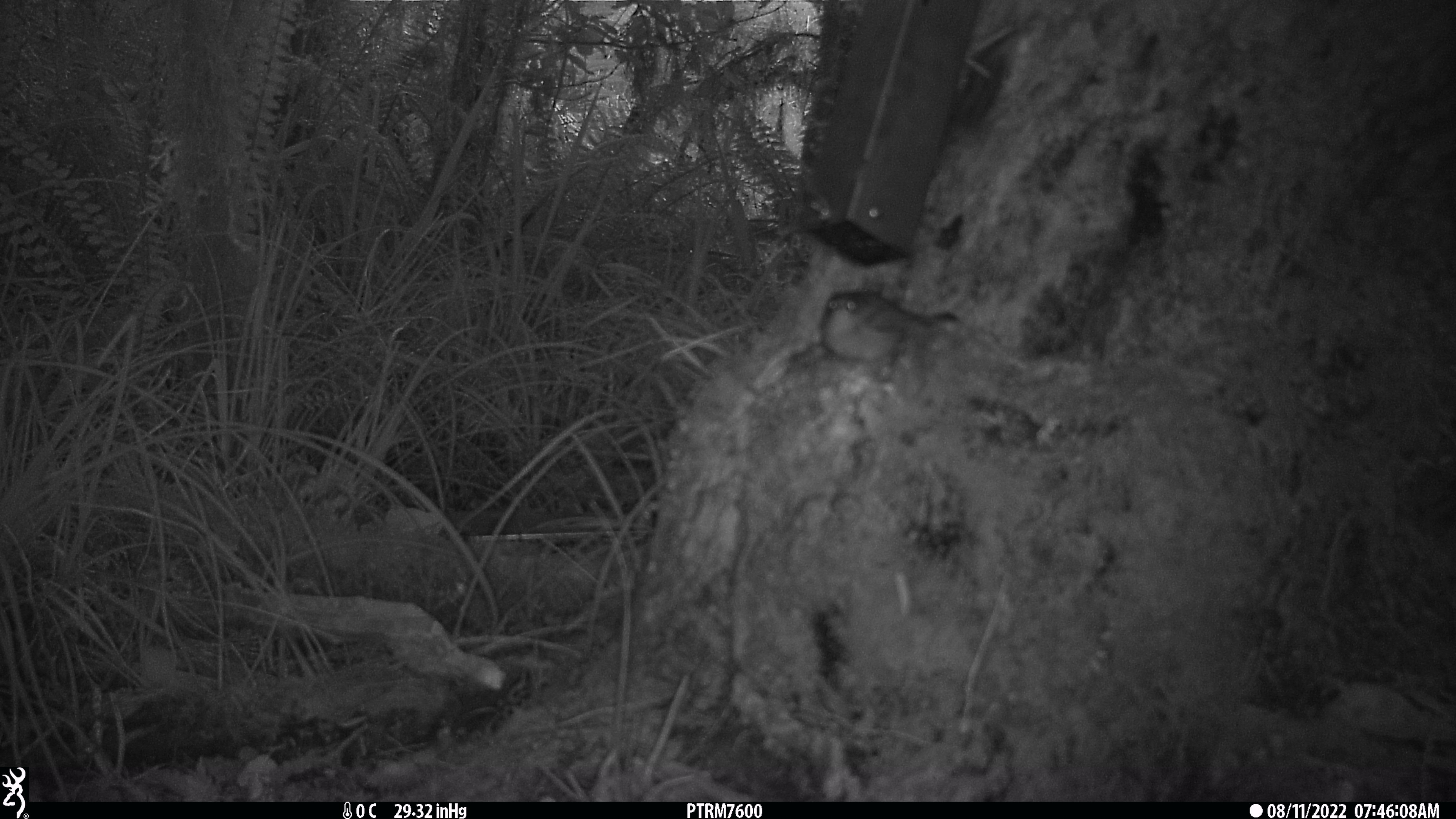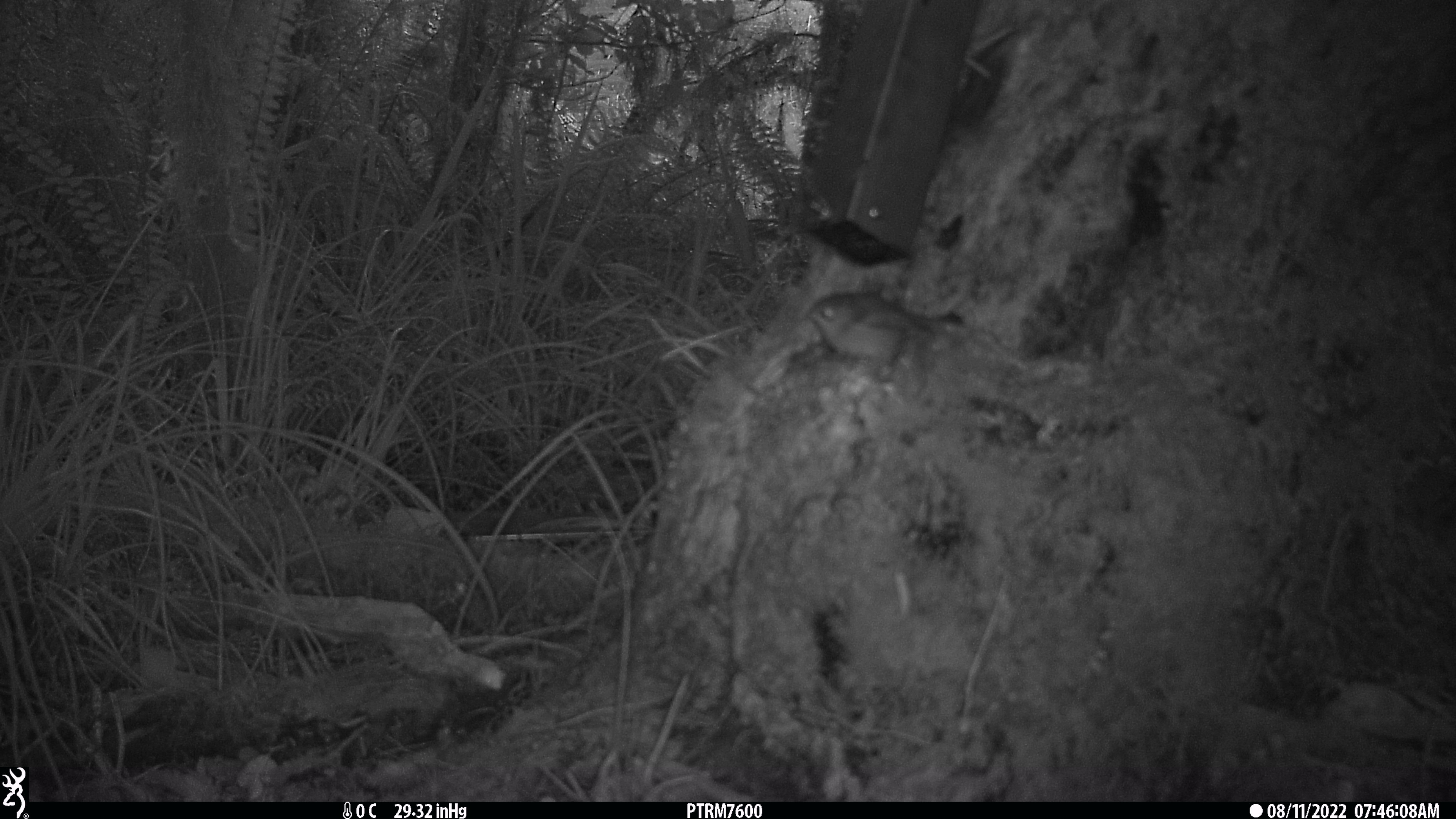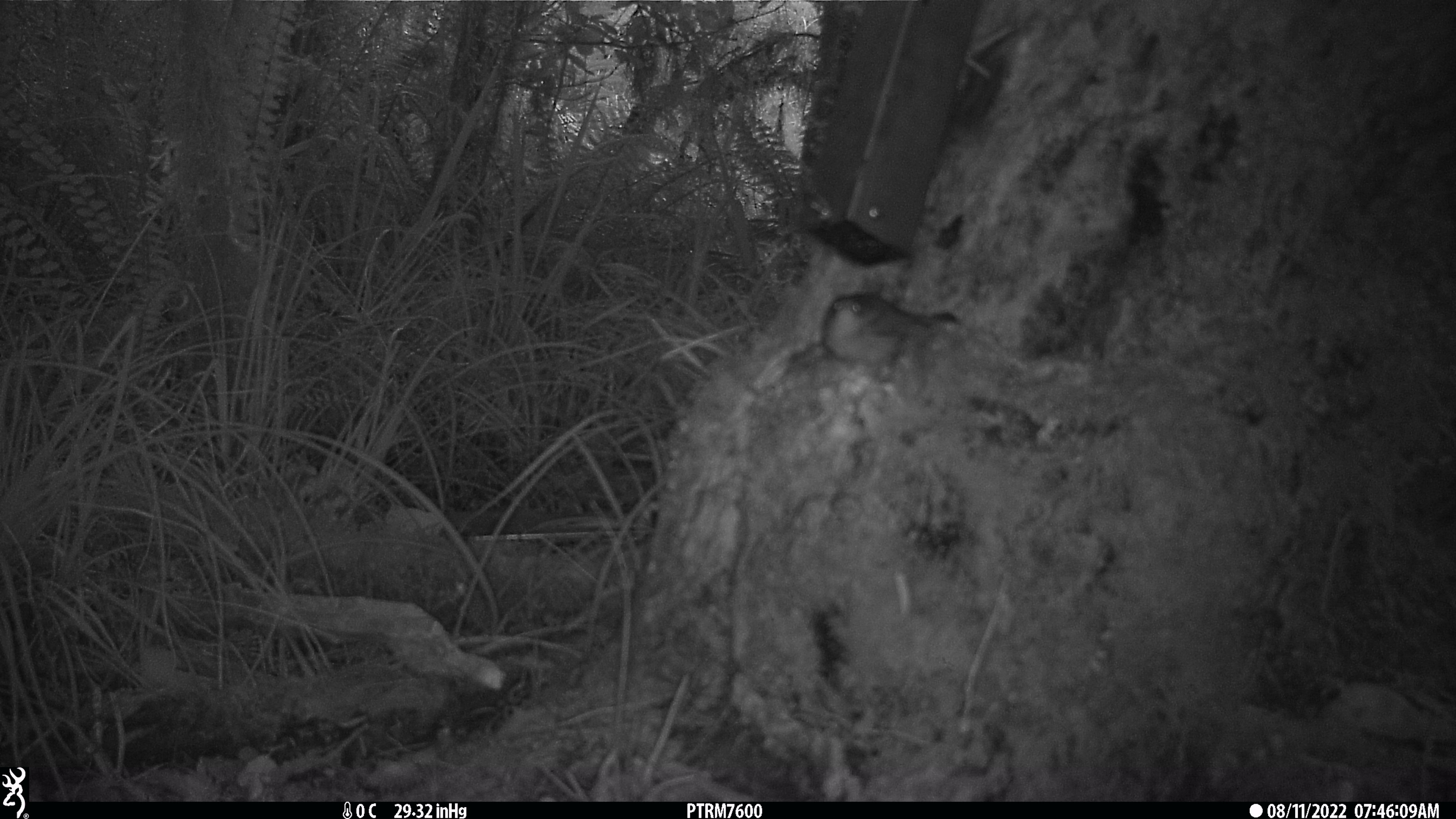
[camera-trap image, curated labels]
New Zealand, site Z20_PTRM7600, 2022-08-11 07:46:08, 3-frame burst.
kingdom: Animalia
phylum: Chordata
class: Aves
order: Passeriformes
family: Zosteropidae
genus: Zosterops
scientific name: Zosterops lateralis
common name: silvereye